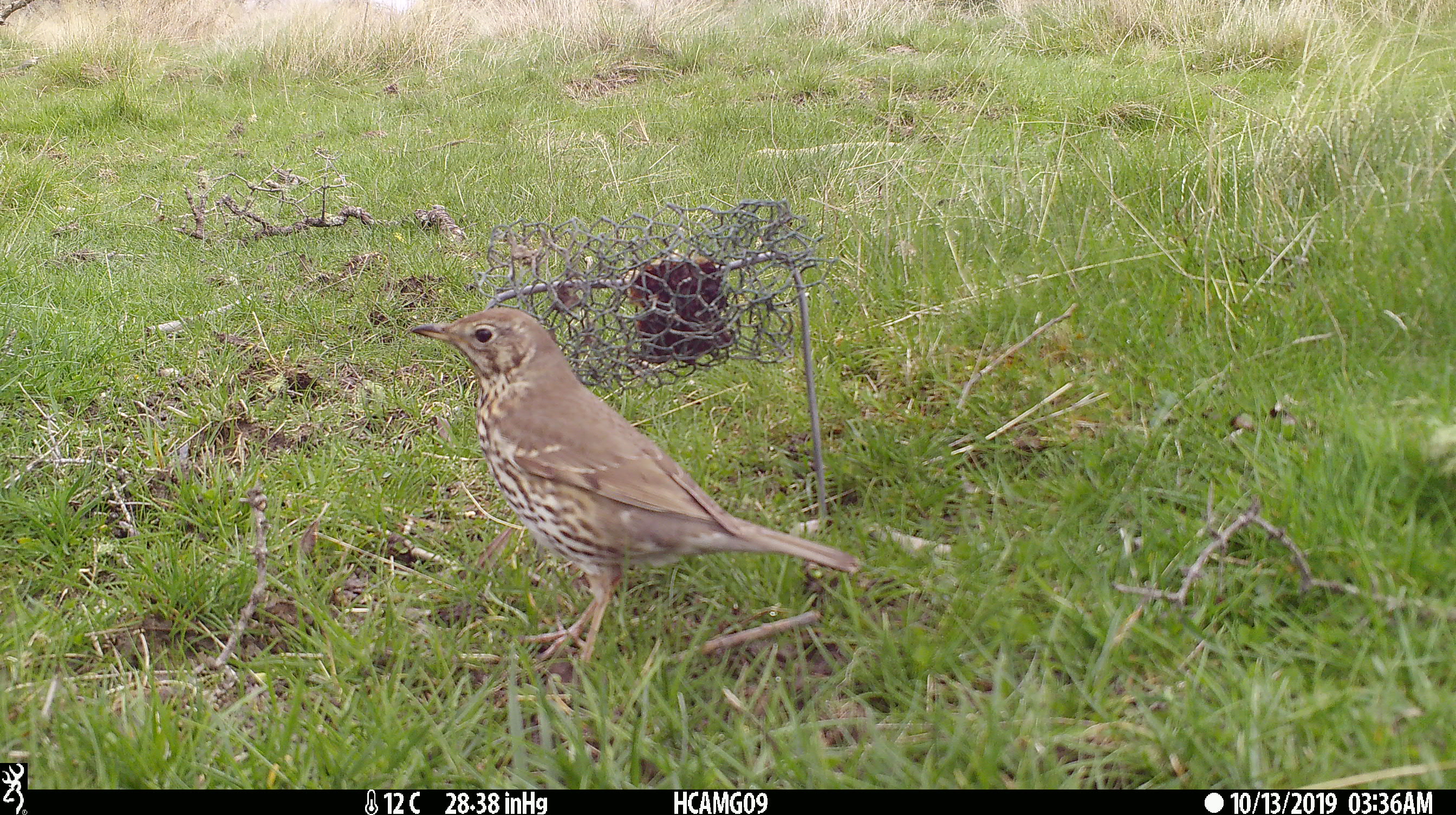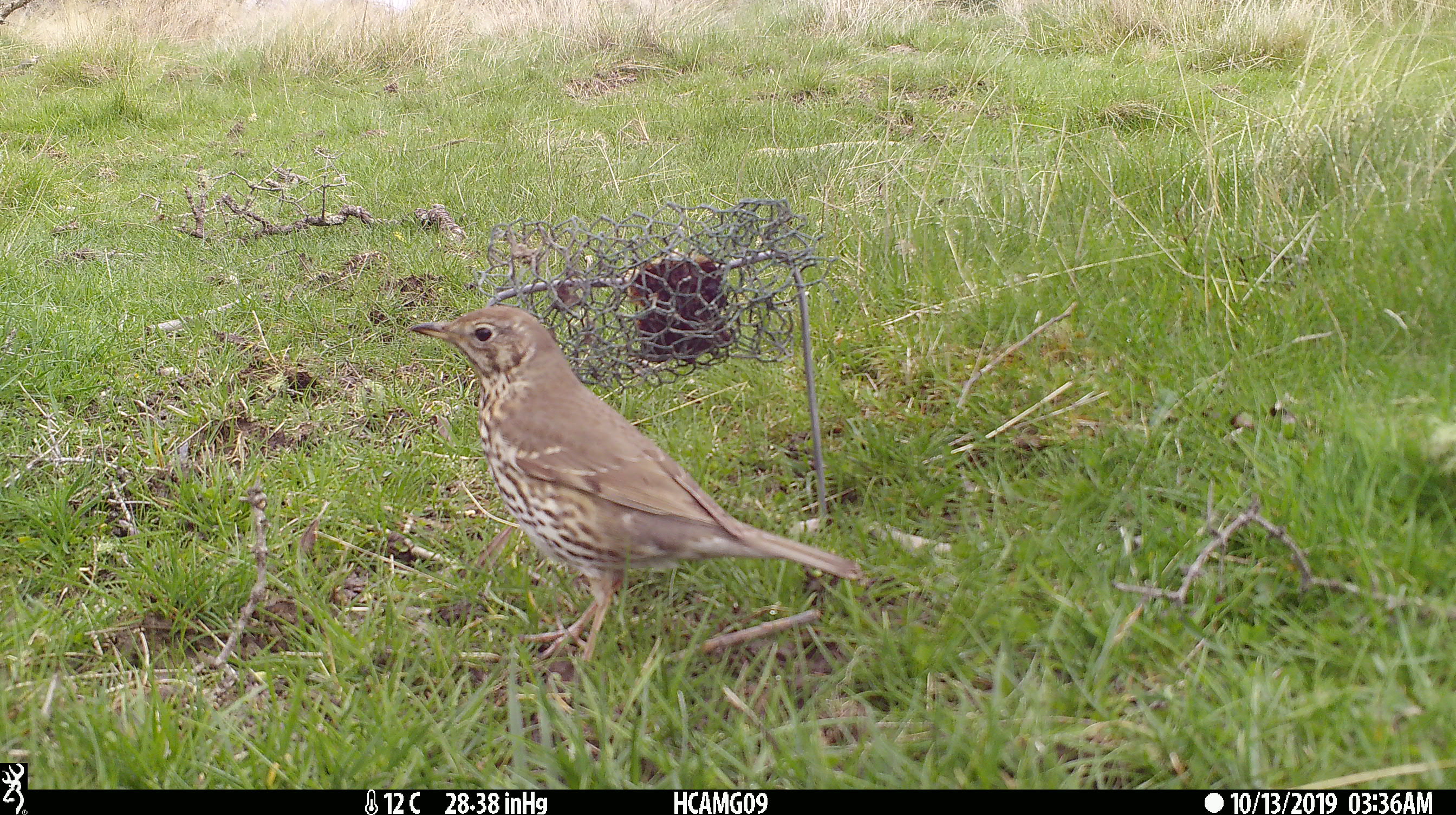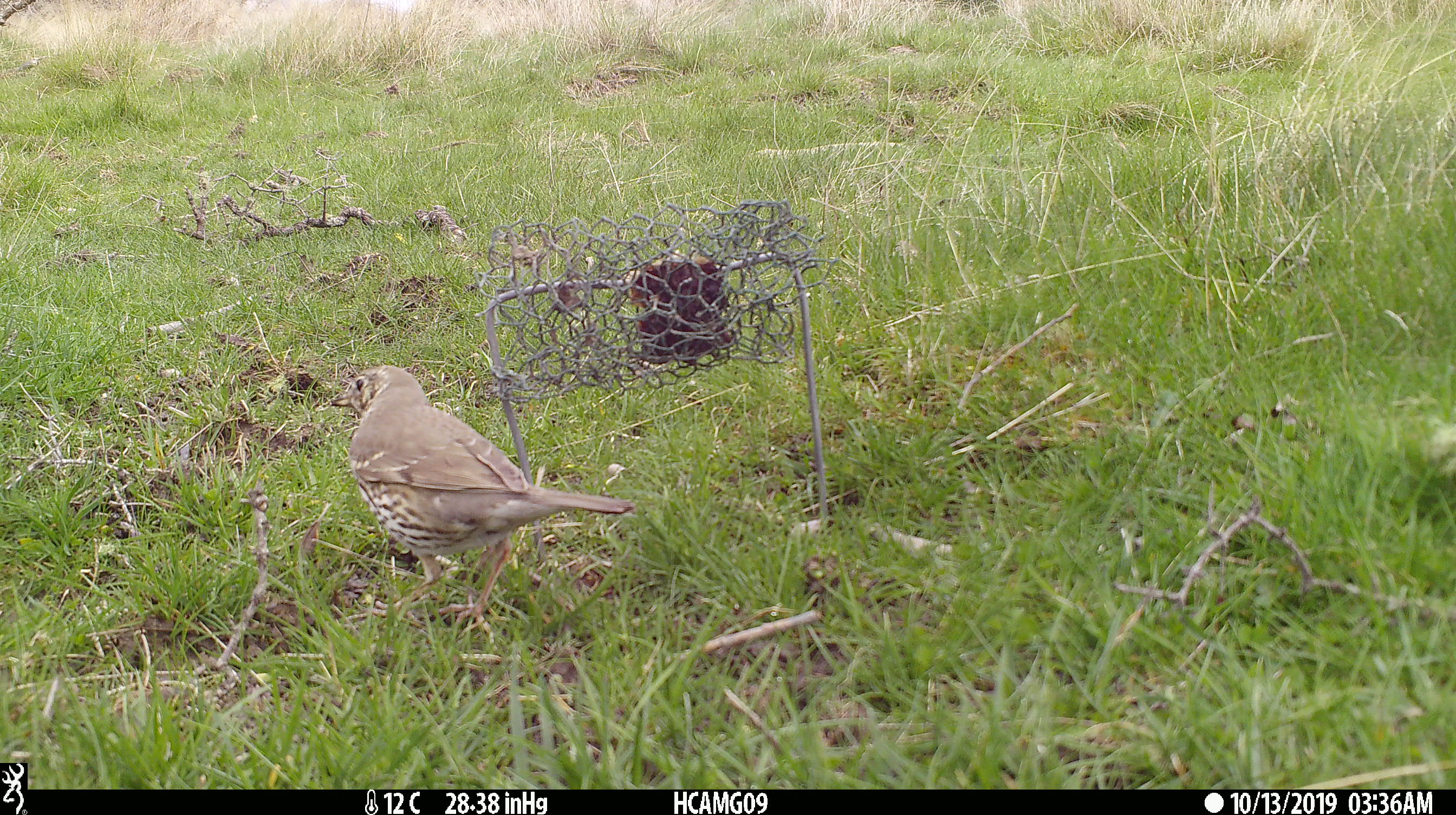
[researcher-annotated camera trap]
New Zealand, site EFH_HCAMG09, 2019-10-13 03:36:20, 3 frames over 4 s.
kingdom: Animalia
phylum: Chordata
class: Aves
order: Passeriformes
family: Turdidae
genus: Turdus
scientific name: Turdus philomelos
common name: song thrush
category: thrush